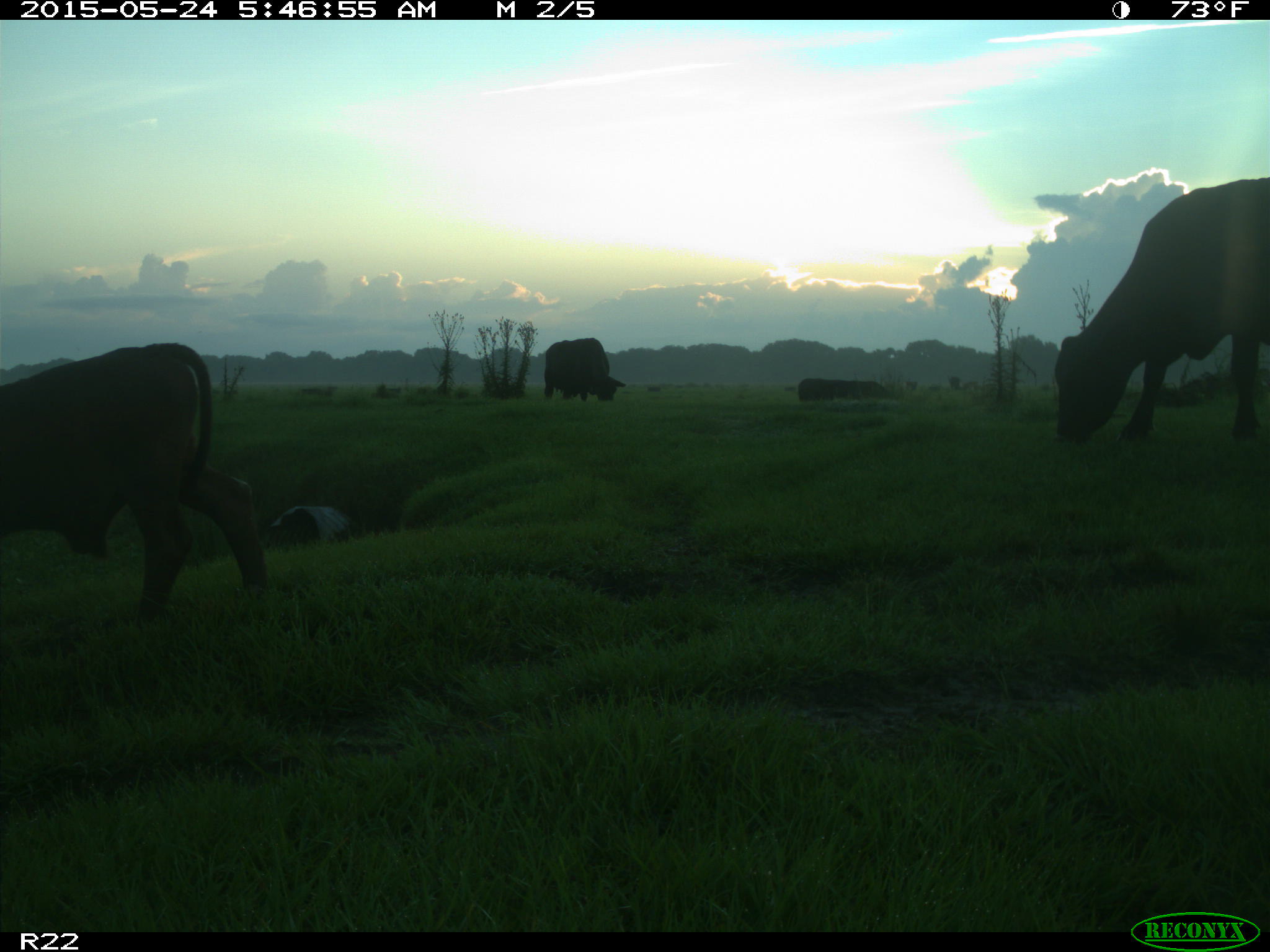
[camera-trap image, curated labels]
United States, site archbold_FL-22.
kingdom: Animalia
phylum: Chordata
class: Mammalia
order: Artiodactyla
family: Bovidae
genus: Bos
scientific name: Bos taurus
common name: domestic cow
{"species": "Bos taurus (domestic cow)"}